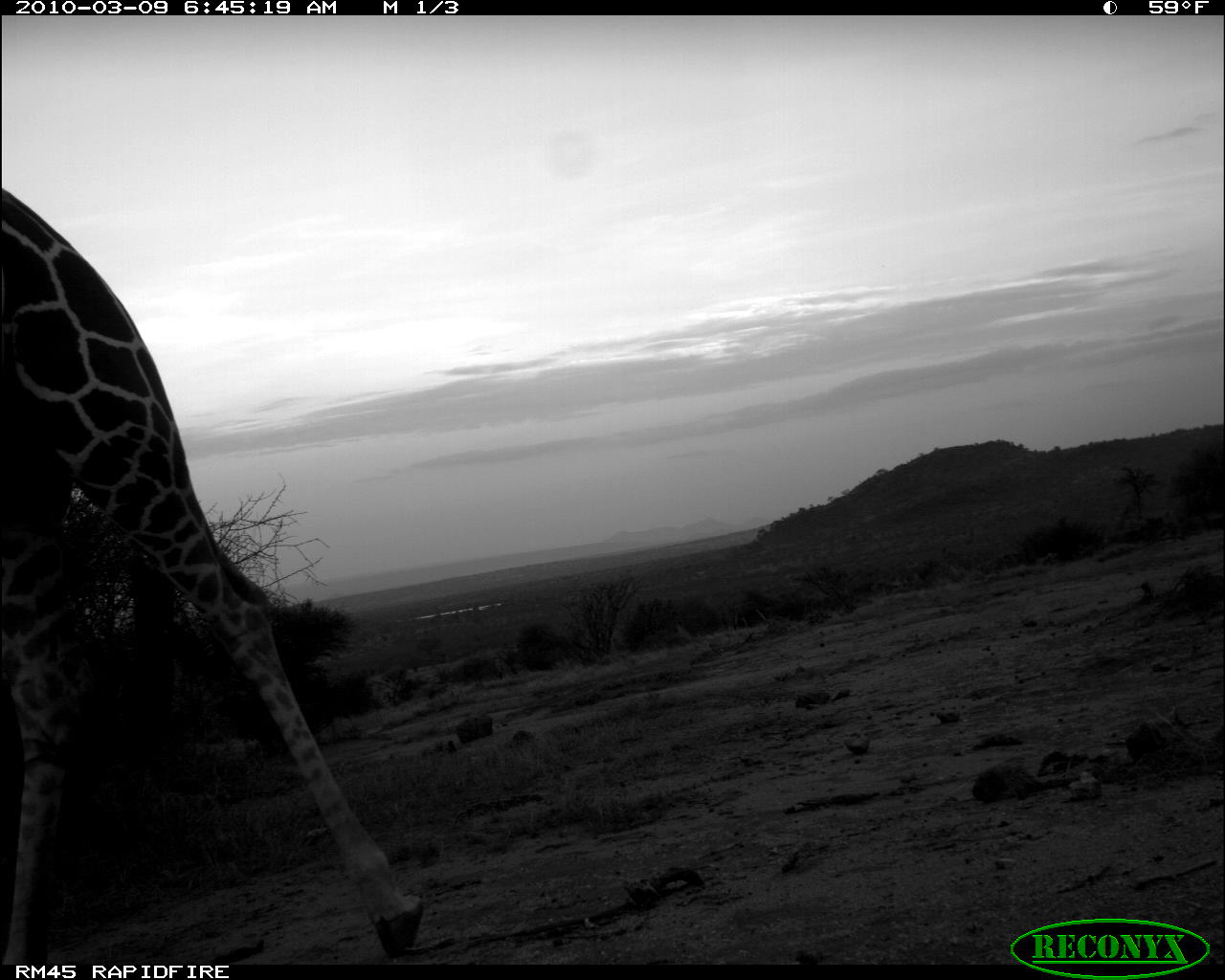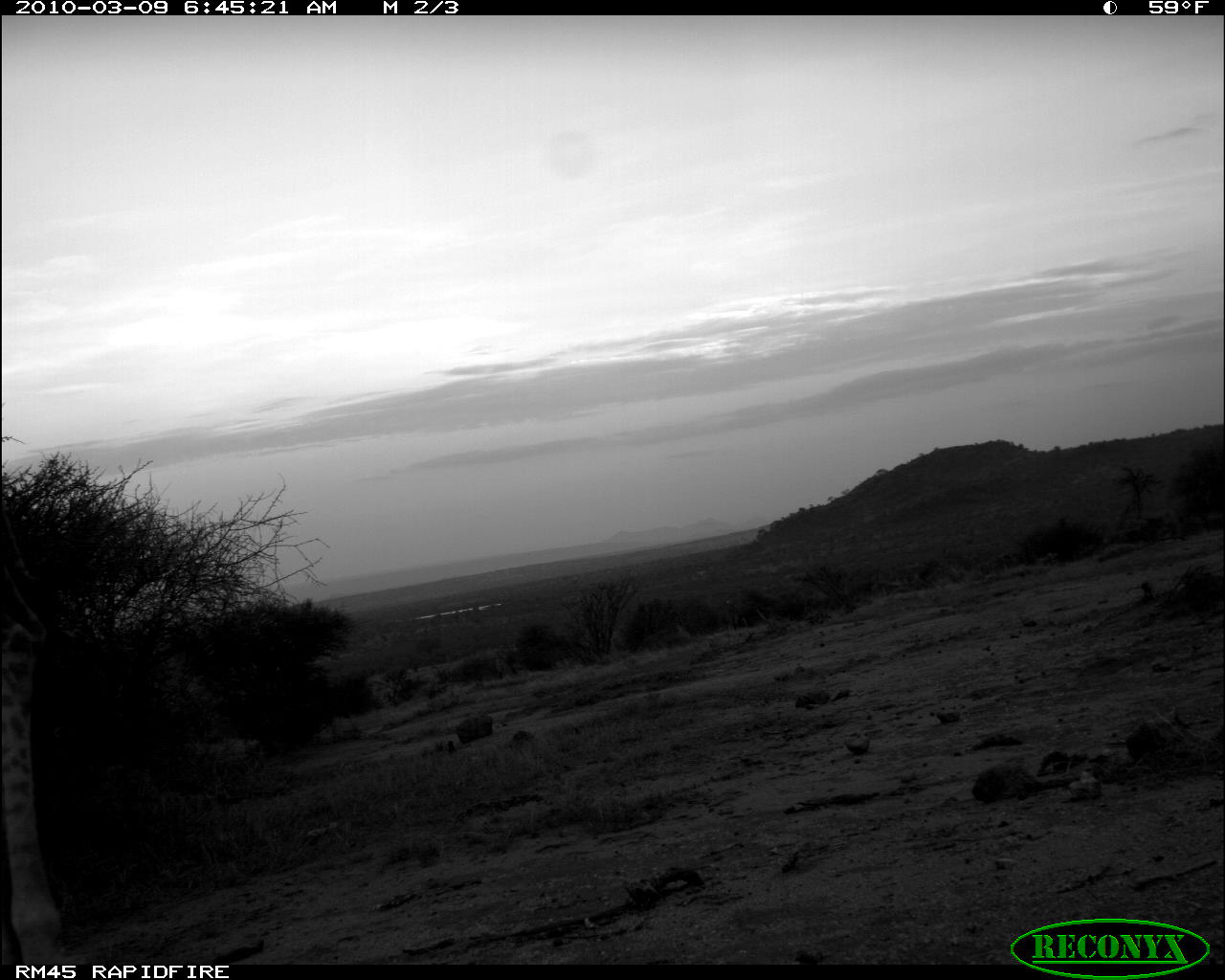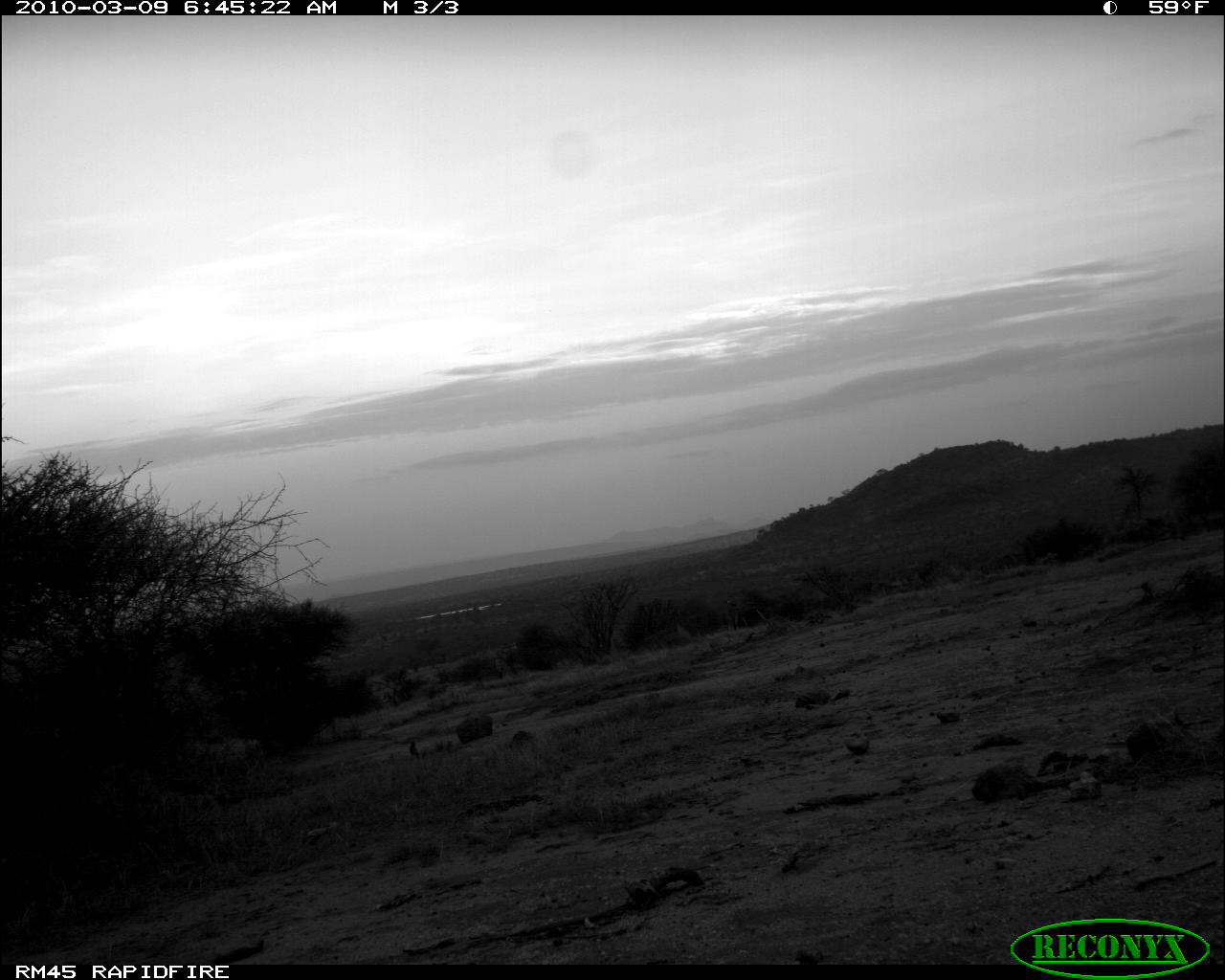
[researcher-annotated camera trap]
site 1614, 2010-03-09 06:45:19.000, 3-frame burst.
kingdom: Animalia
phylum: Chordata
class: Mammalia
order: Artiodactyla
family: Giraffidae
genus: Giraffa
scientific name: Giraffa camelopardalis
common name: giraffe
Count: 1.